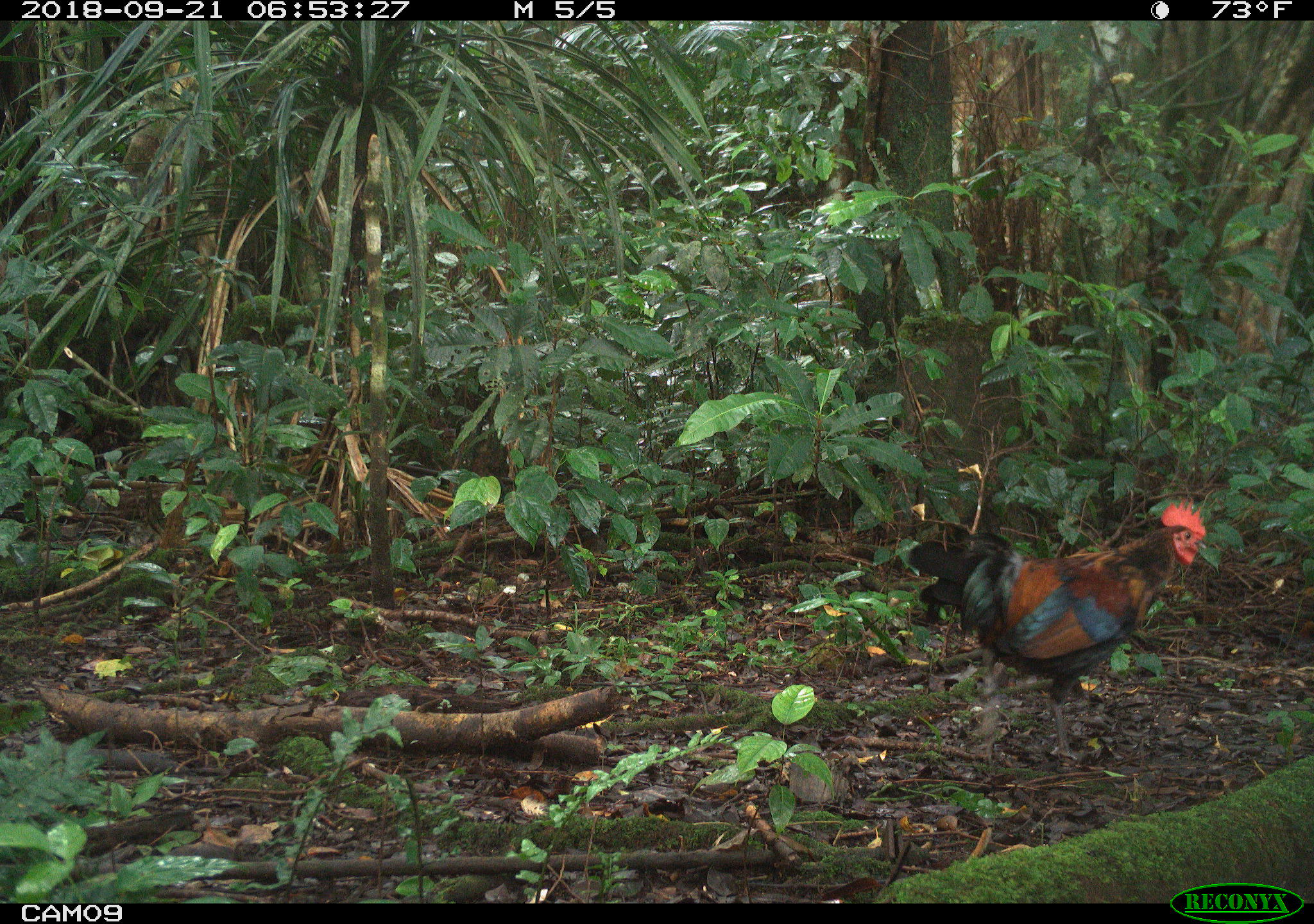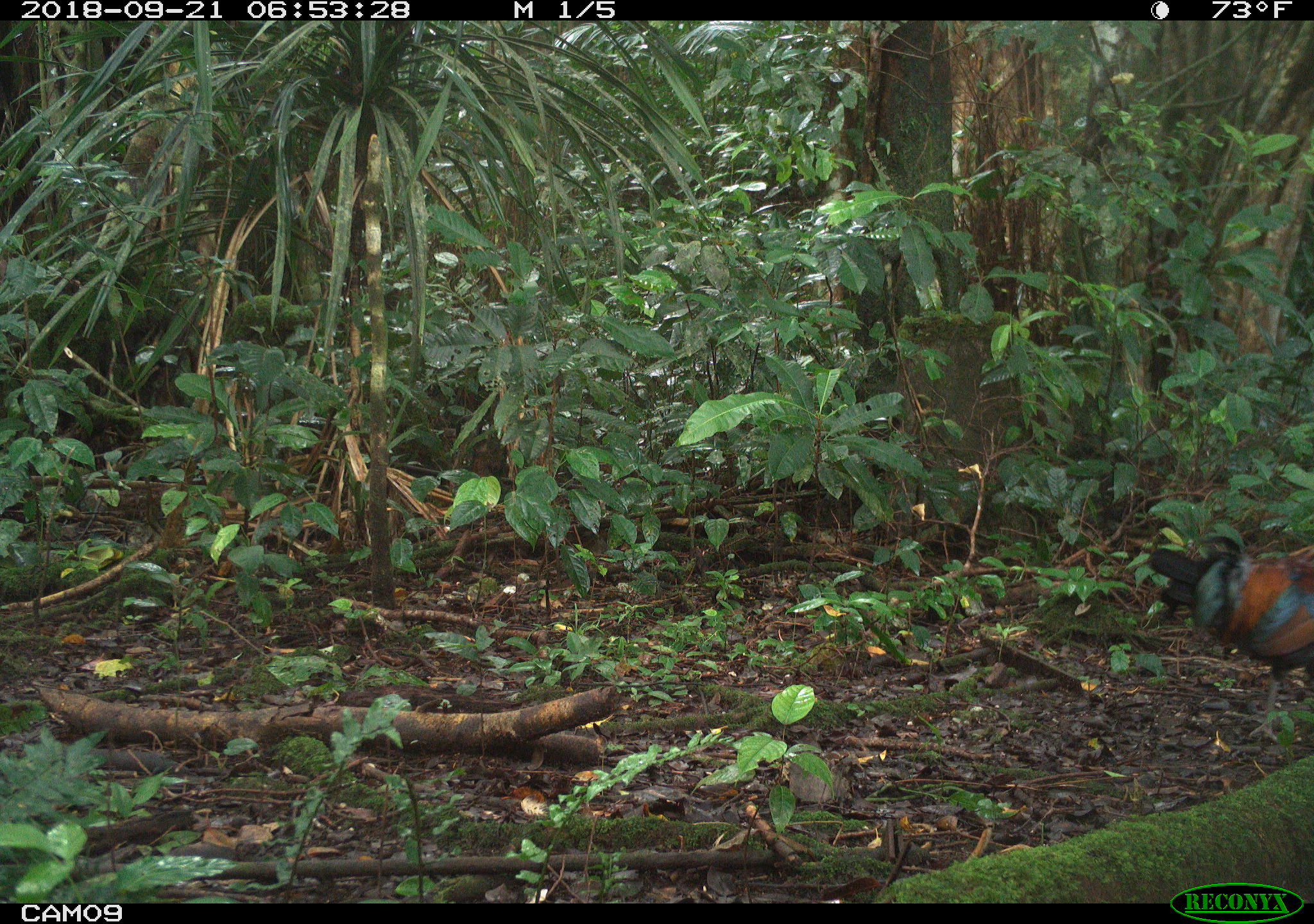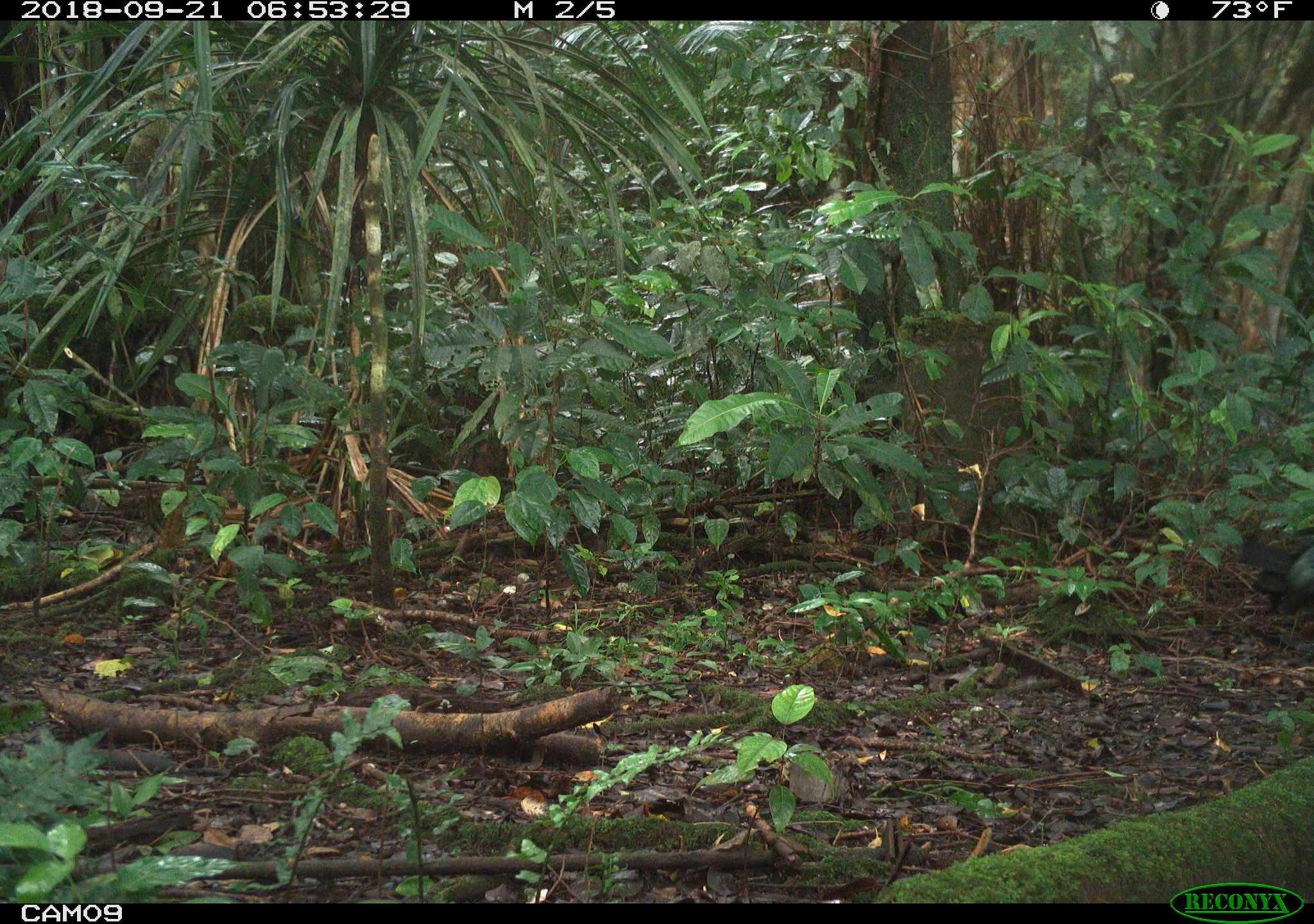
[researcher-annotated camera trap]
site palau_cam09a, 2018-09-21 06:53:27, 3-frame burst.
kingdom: Animalia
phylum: Chordata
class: Aves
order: Galliformes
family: Phasianidae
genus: Gallus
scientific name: Gallus gallus domesticus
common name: rooster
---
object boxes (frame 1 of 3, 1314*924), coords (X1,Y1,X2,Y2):
rooster: (900,495,1215,767)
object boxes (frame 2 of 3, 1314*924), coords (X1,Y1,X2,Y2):
rooster: (1146,531,1314,724)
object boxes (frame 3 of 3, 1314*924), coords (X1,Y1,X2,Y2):
rooster: (1243,527,1314,622)